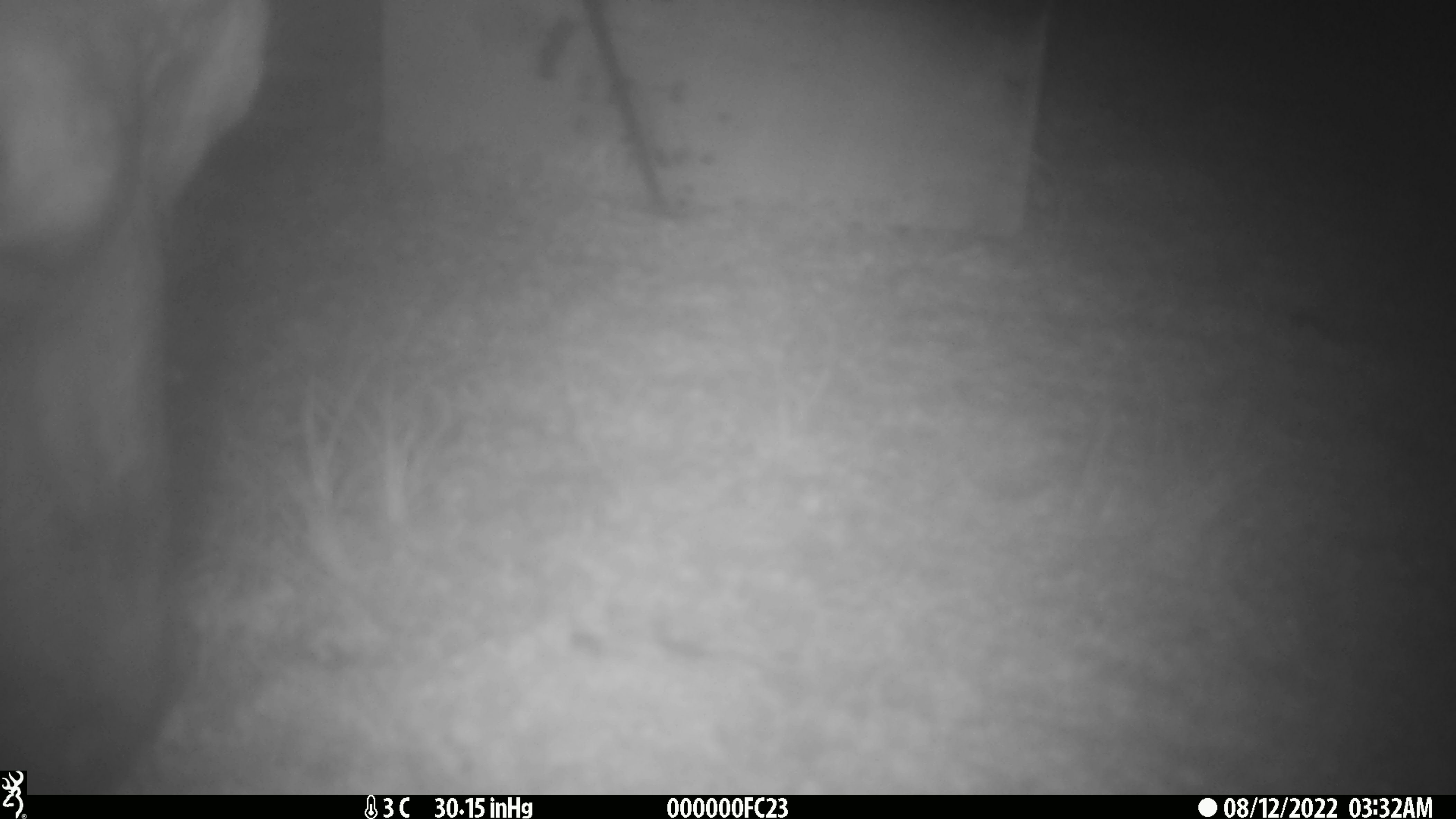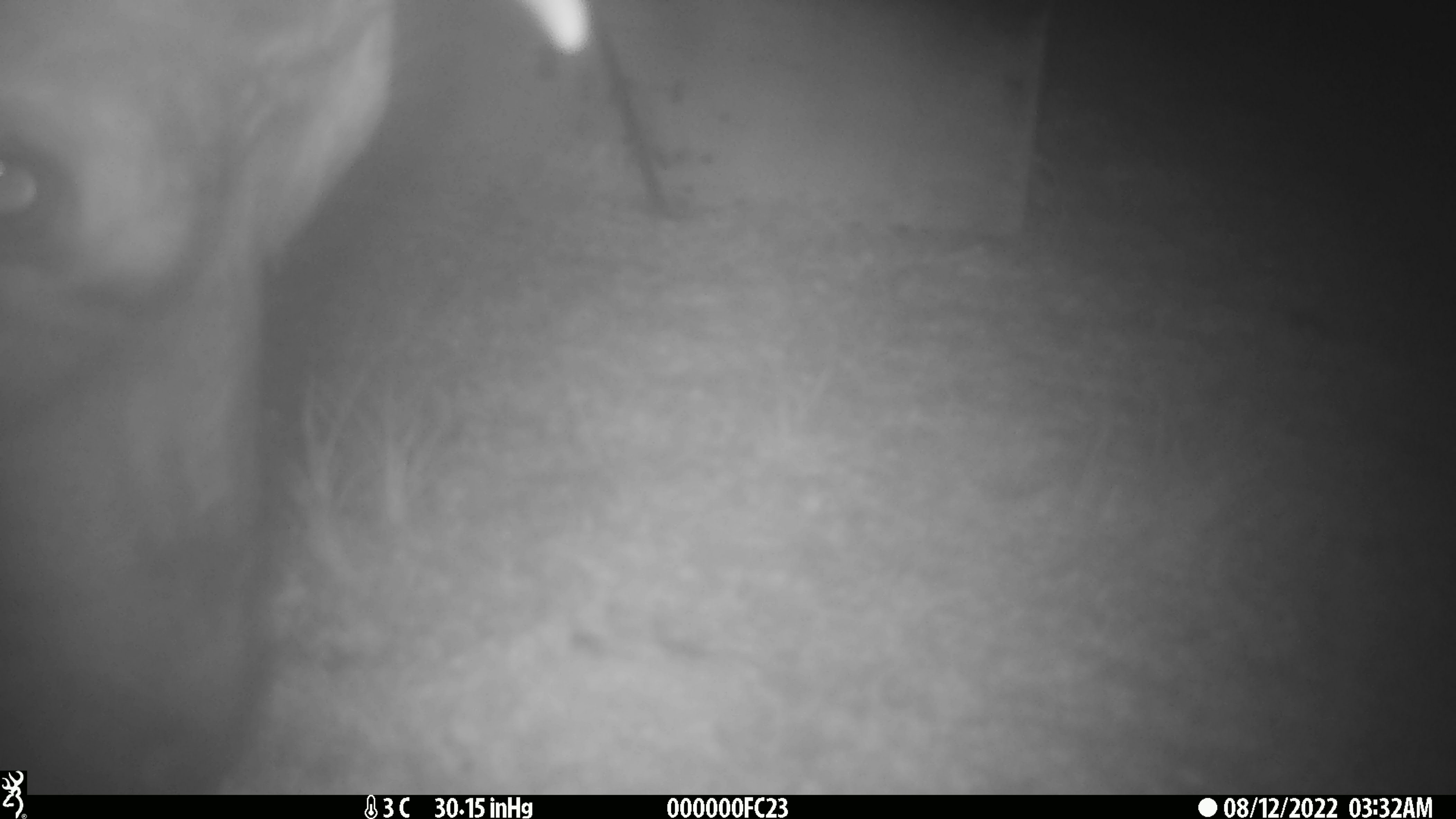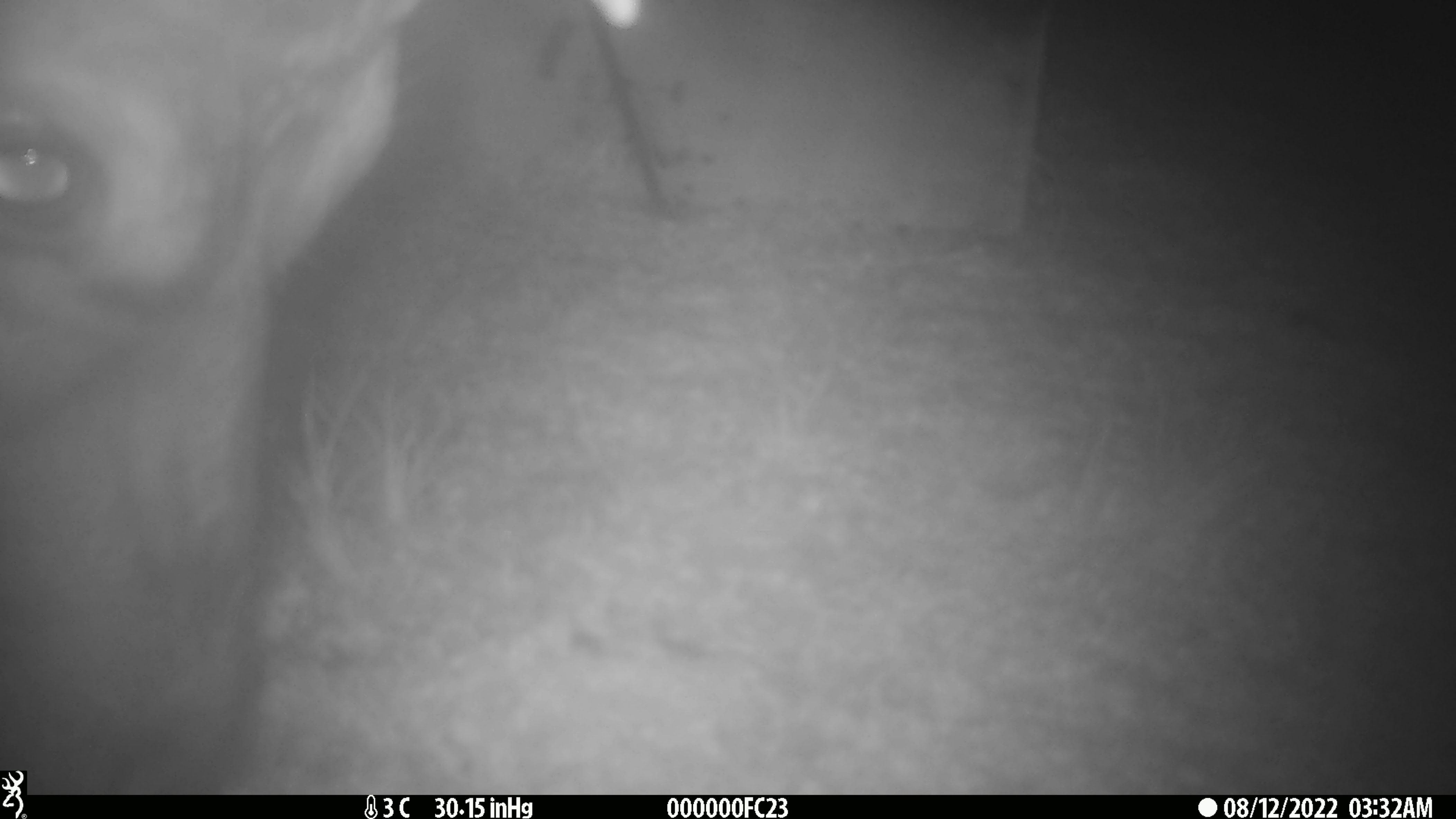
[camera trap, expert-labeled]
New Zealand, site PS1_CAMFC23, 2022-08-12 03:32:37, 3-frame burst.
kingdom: Animalia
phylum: Chordata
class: Mammalia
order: Artiodactyla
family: Cervidae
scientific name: Cervidae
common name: deer